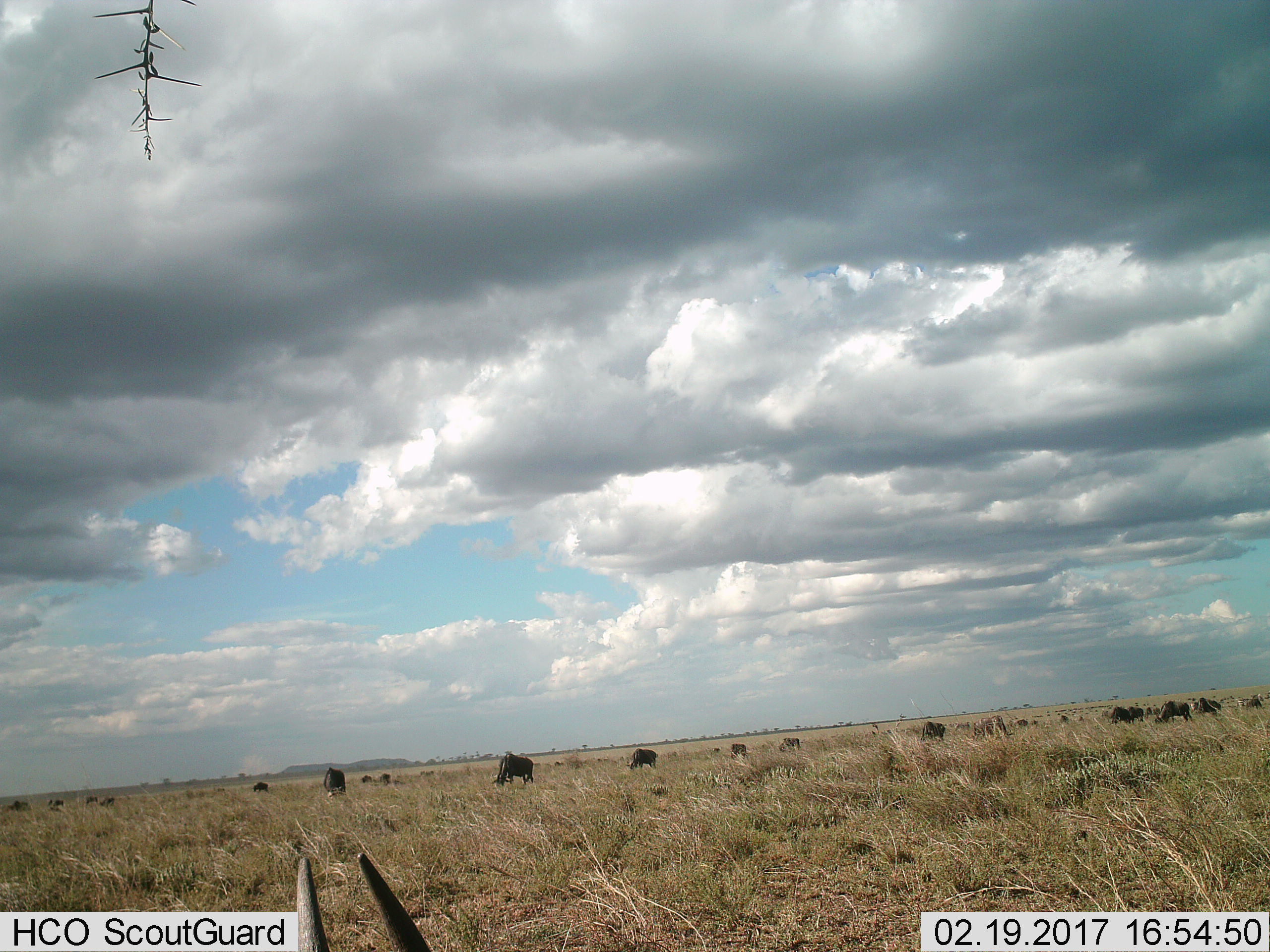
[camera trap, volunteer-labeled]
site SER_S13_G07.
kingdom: Animalia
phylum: Chordata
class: Mammalia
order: Artiodactyla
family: Bovidae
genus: Connochaetes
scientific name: Connochaetes taurinus taurinus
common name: blue wildebeest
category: wildebeestblue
Wildebeestblue (blue wildebeest) (Connochaetes taurinus taurinus), count 11-50. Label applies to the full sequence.